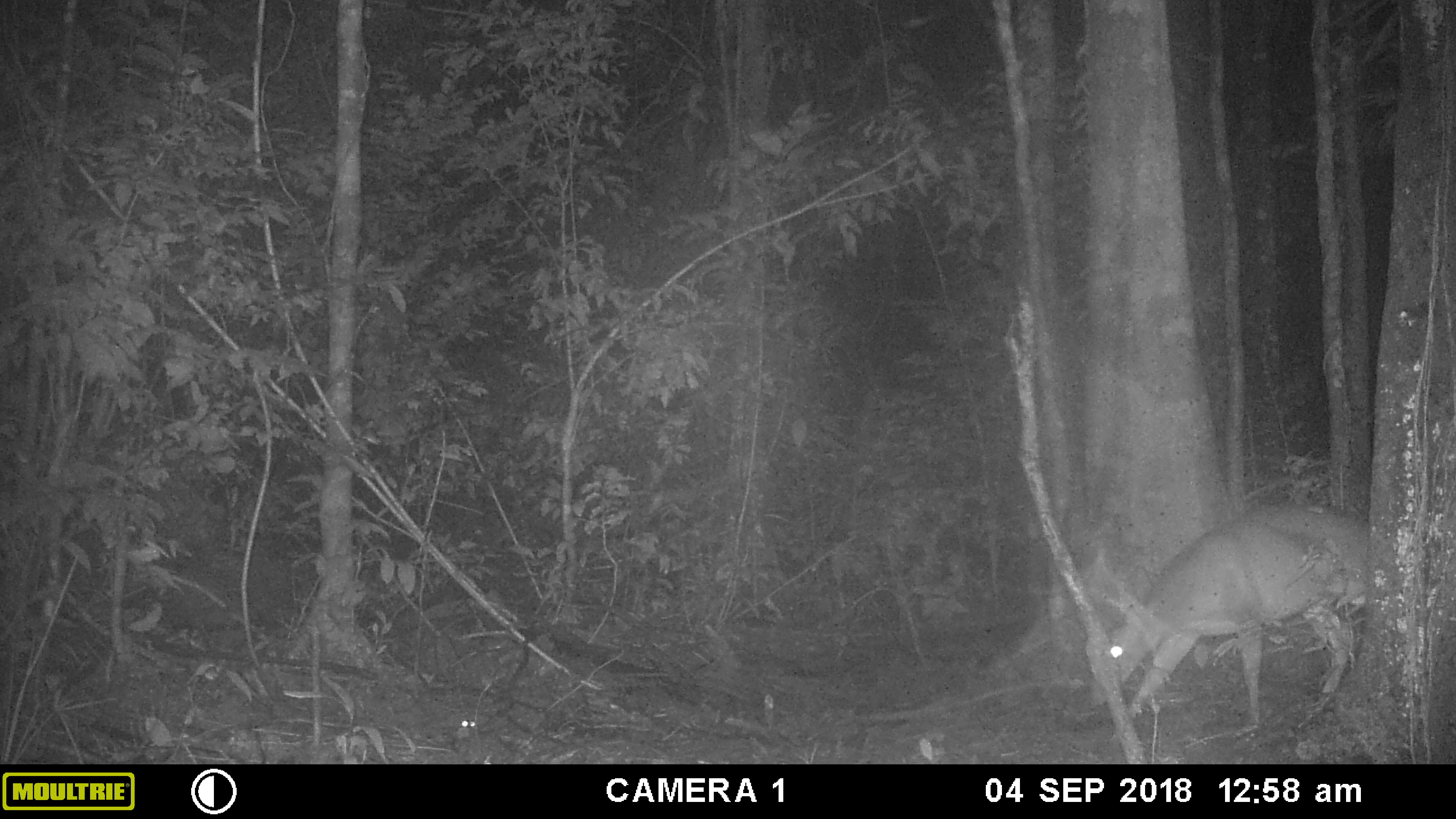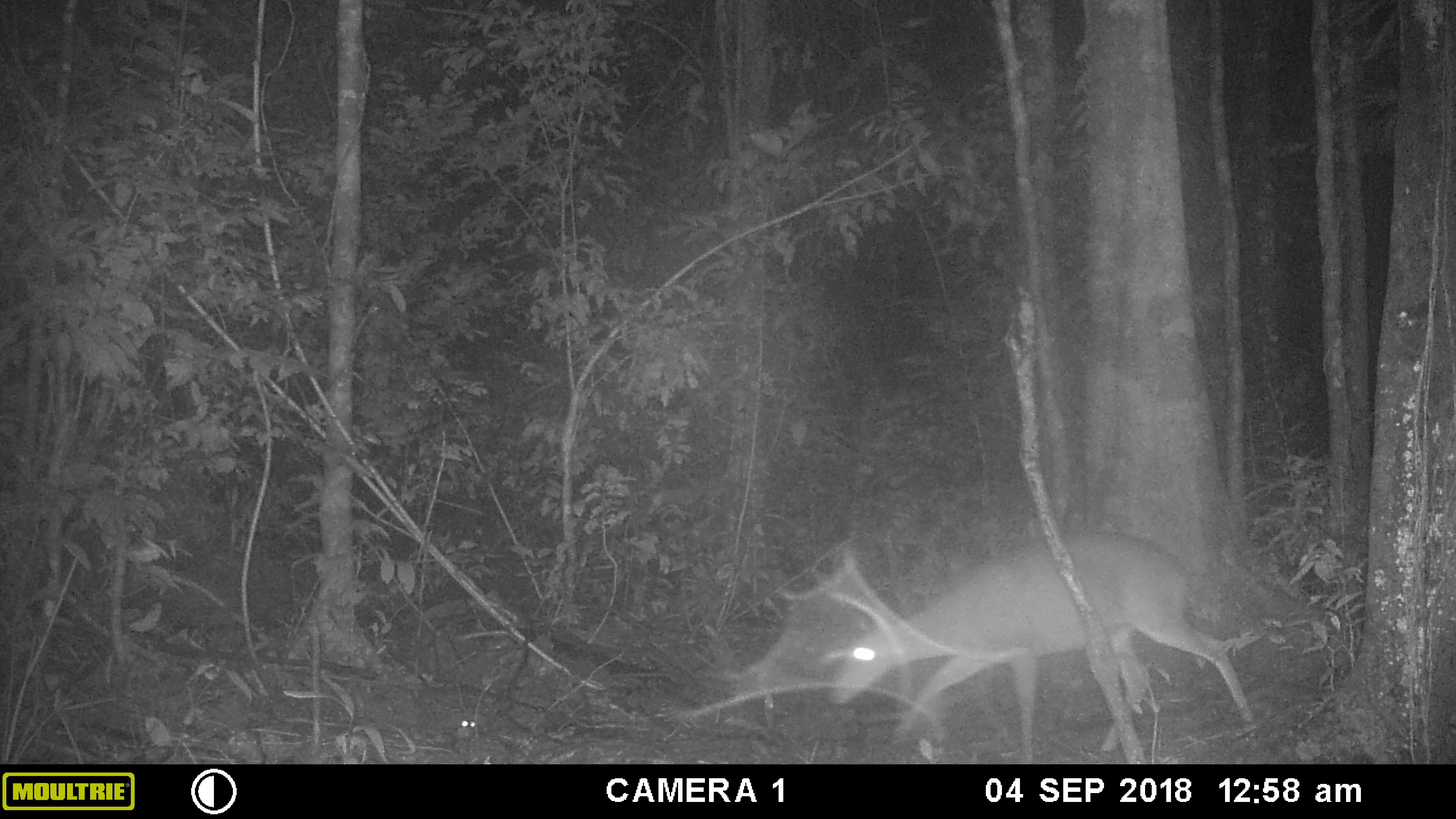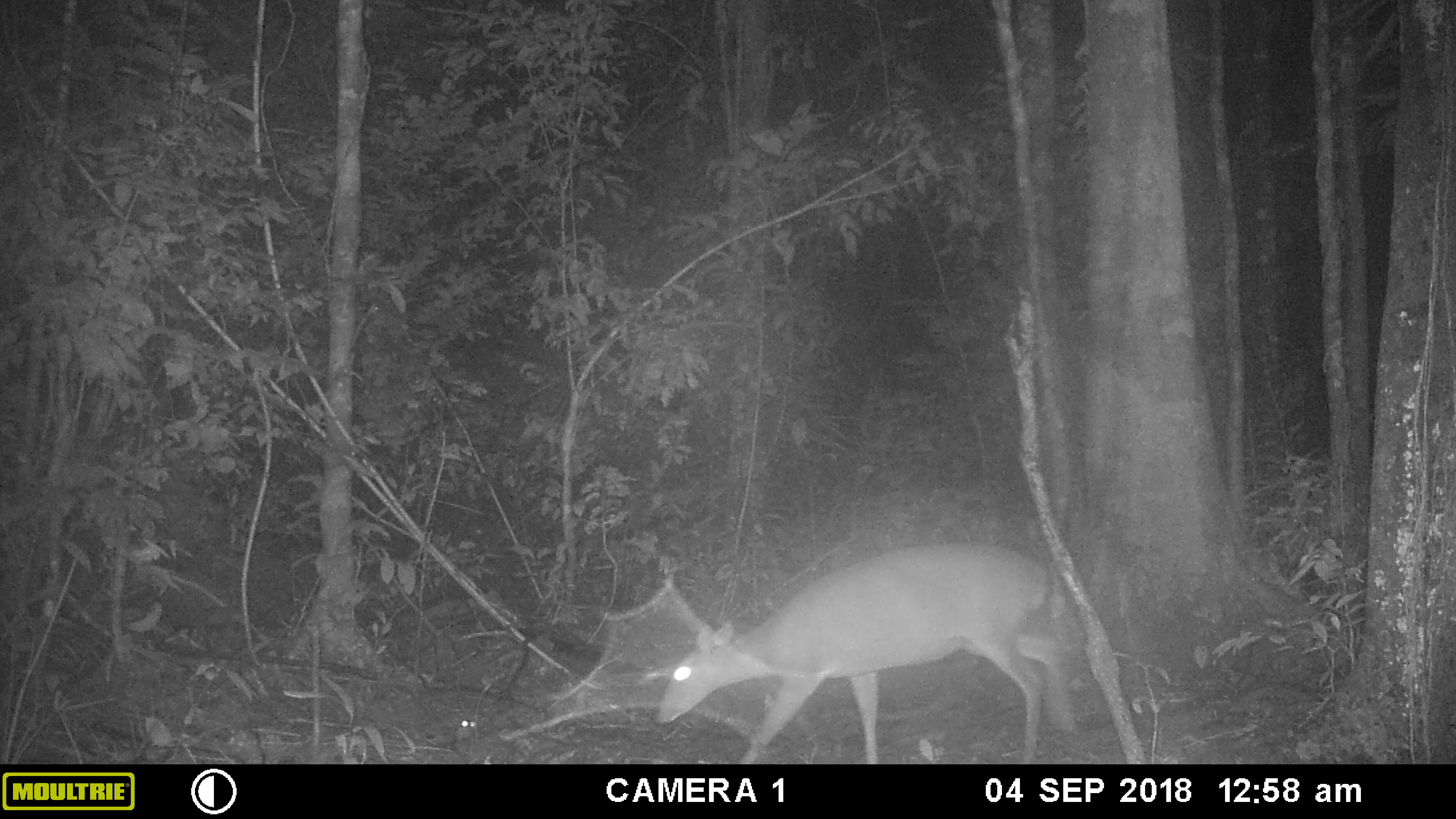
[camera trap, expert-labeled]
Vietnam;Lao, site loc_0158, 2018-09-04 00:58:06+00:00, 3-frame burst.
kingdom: Animalia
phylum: Chordata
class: Mammalia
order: Artiodactyla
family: Cervidae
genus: Muntiacus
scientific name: Muntiacus vuquangensis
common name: large-antlered muntjac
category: large antlered muntjac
Large antlered muntjac (large-antlered muntjac) (Muntiacus vuquangensis). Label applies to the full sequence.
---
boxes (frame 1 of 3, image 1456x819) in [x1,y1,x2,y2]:
large antlered muntjac: [1087,505,1407,744]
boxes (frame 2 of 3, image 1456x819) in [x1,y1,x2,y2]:
large antlered muntjac: [828,530,1256,762]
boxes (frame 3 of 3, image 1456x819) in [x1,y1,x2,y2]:
large antlered muntjac: [655,544,1080,761]